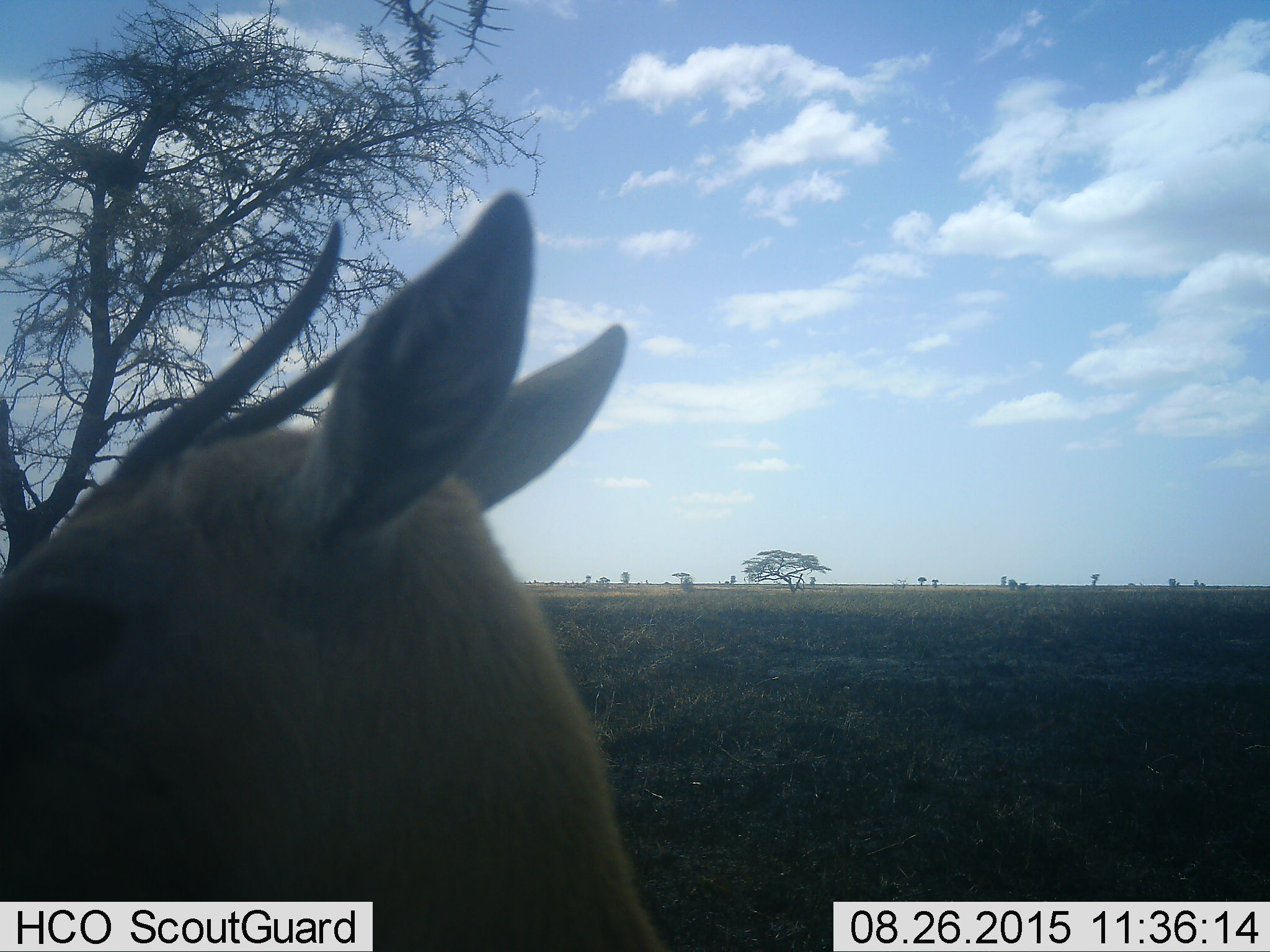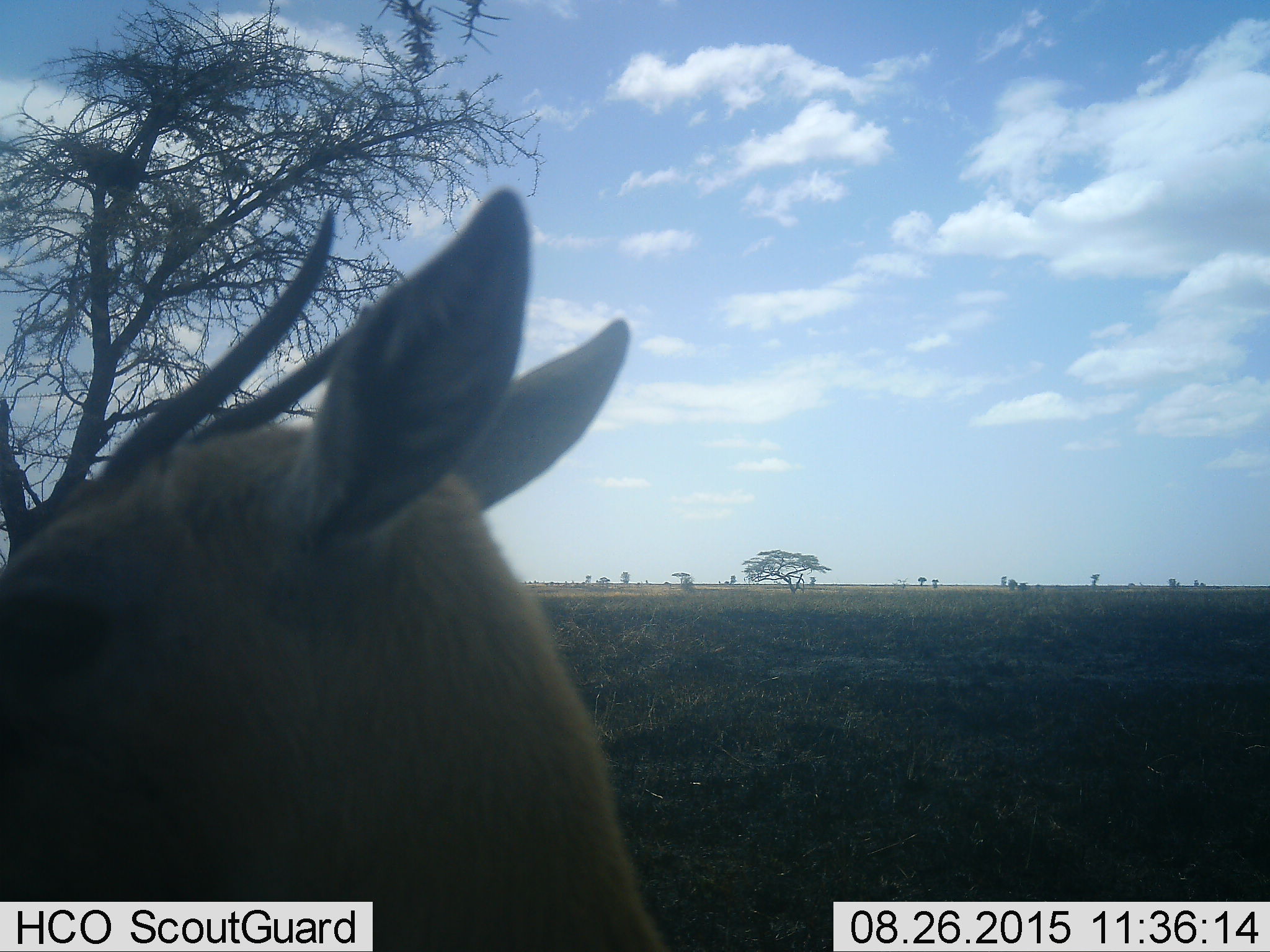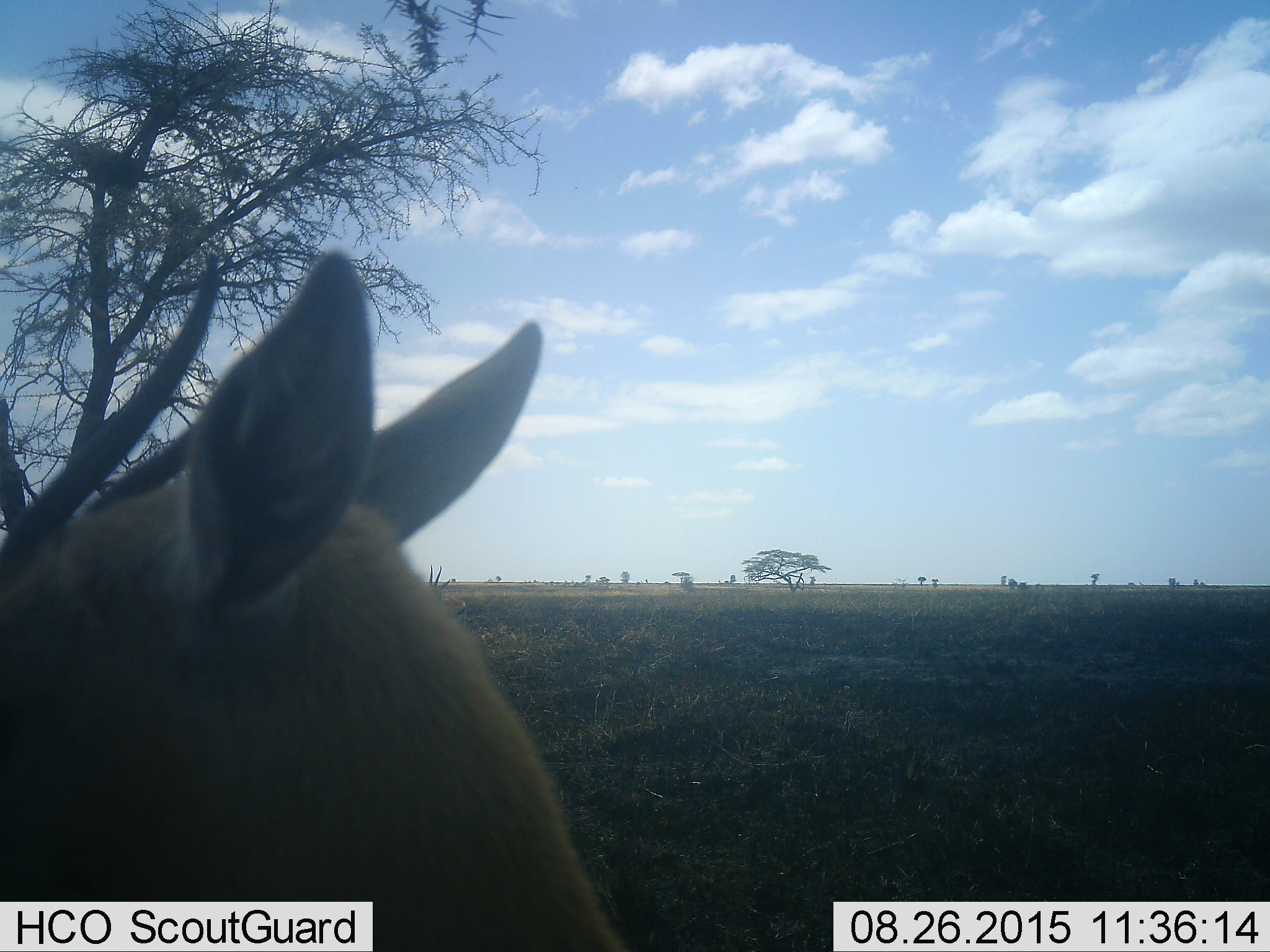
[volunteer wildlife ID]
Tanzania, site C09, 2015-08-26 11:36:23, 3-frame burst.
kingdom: Animalia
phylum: Chordata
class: Mammalia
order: Artiodactyla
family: Bovidae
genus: Eudorcas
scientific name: Eudorcas thomsonii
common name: thomson's gazelle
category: gazellethomsons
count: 1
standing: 100%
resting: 0%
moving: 0%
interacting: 0%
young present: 7%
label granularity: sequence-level